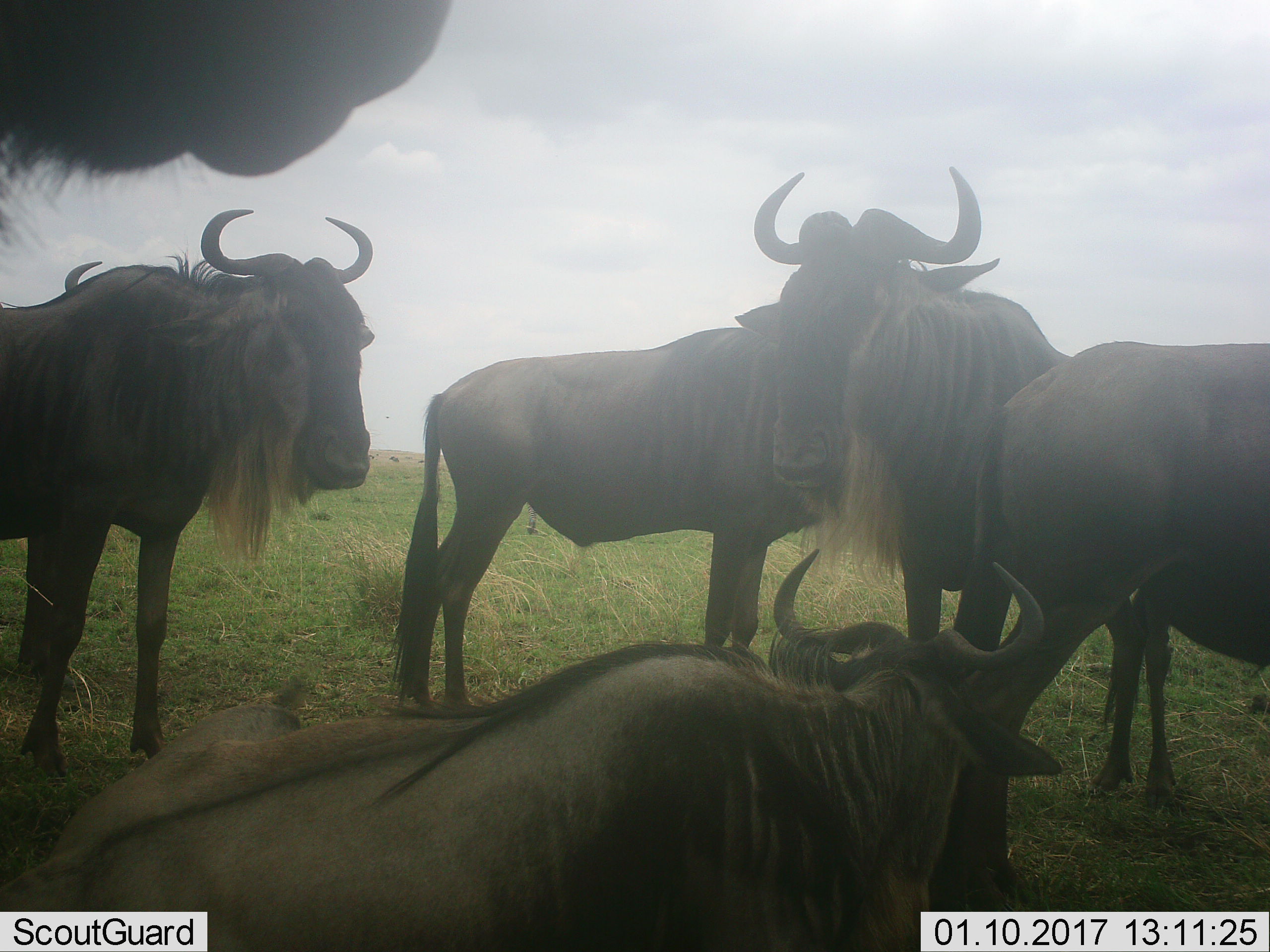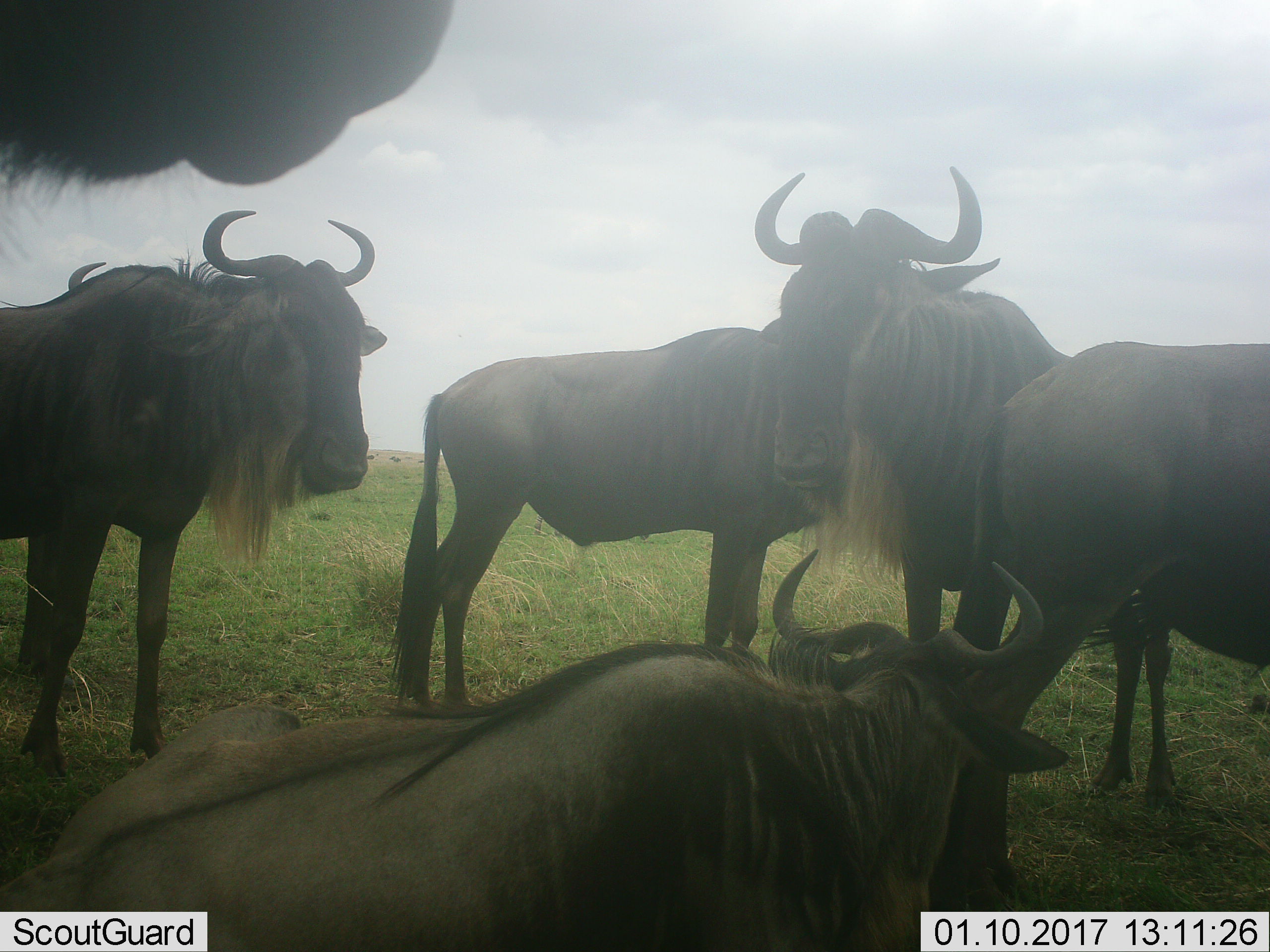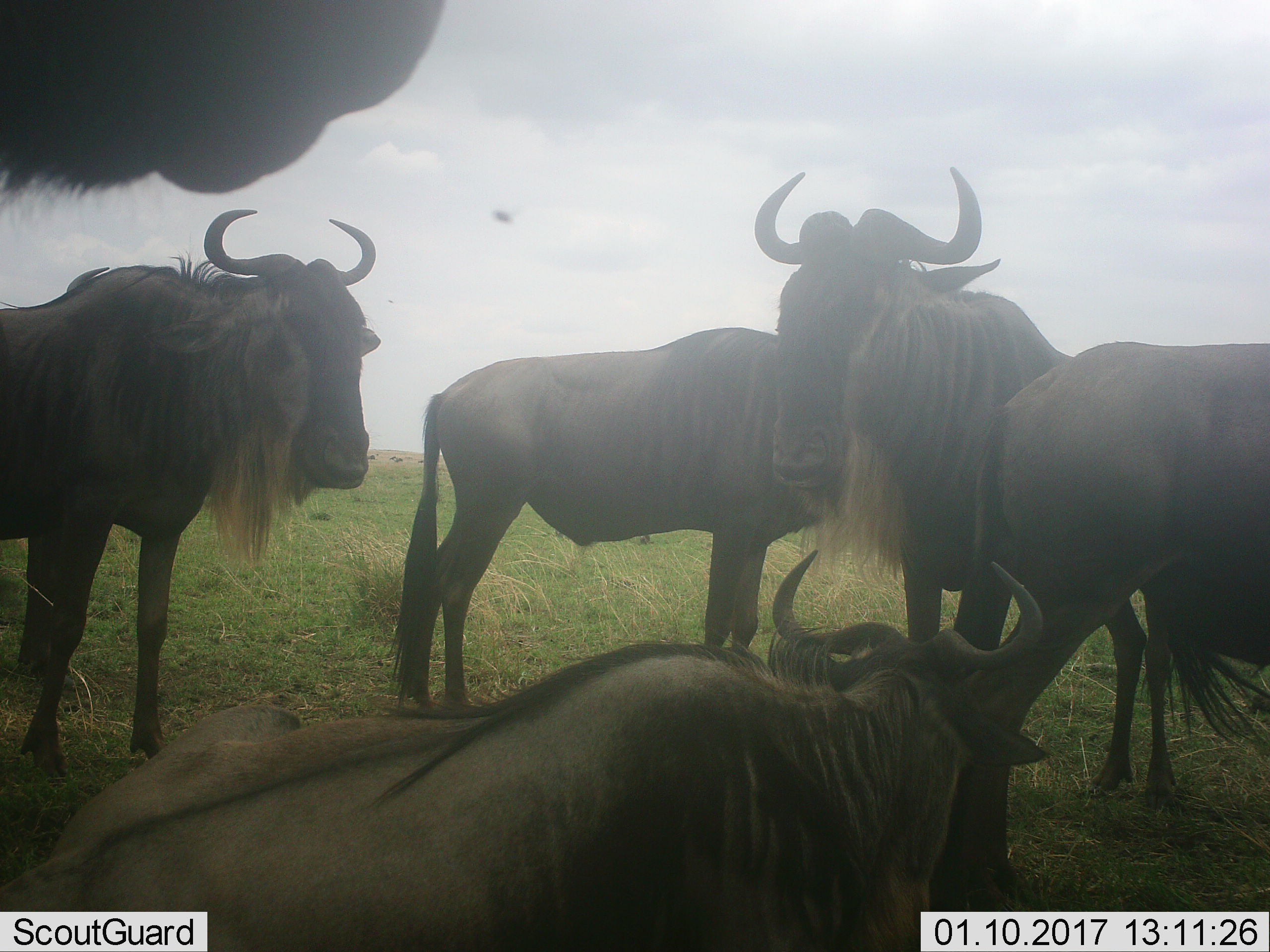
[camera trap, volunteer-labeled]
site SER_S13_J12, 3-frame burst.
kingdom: Animalia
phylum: Chordata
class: Mammalia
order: Artiodactyla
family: Bovidae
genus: Connochaetes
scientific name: Connochaetes taurinus taurinus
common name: blue wildebeest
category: wildebeestblue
Wildebeestblue (blue wildebeest) (Connochaetes taurinus taurinus), count 6. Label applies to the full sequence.